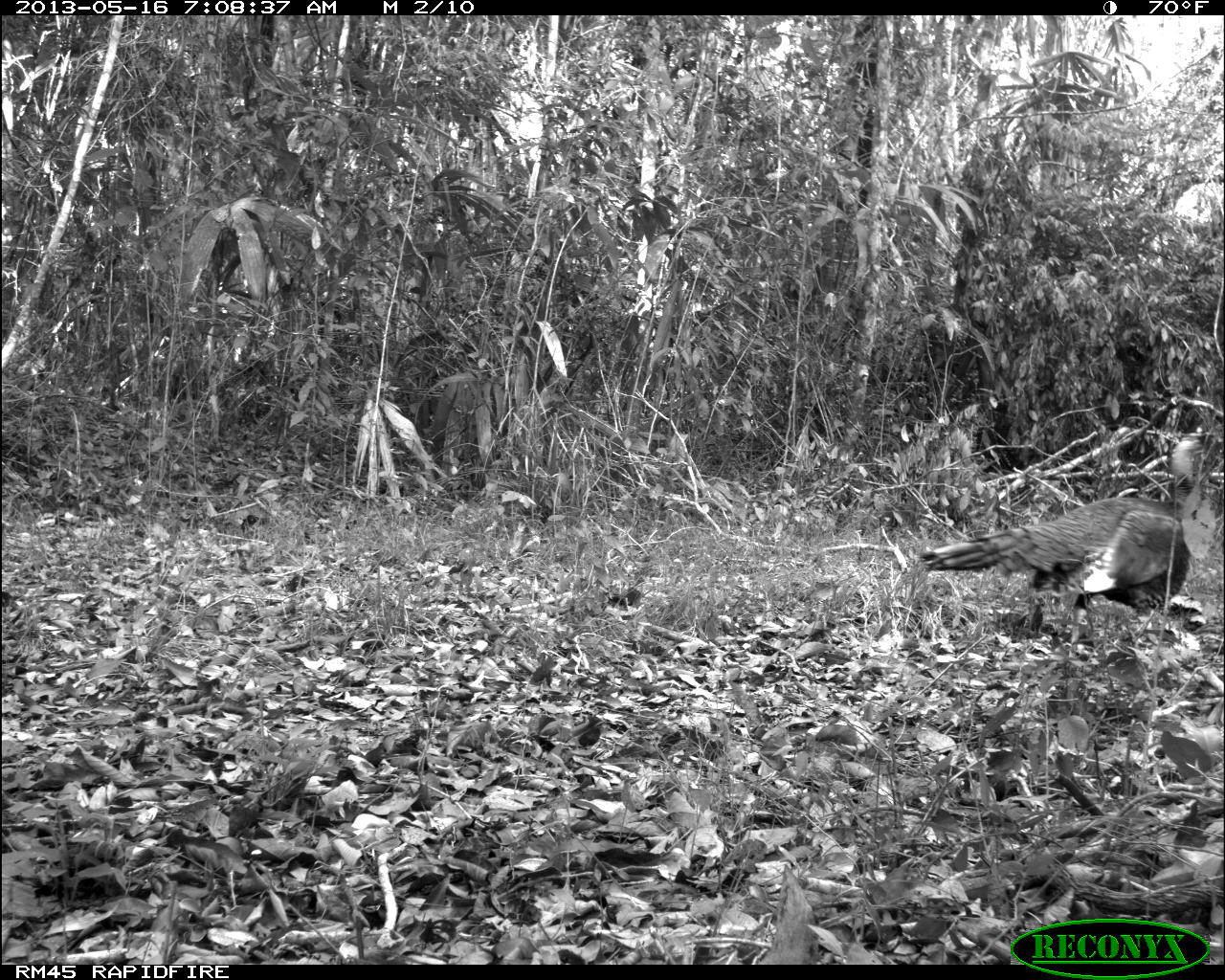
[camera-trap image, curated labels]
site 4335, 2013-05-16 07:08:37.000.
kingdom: Animalia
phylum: Chordata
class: Aves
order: Galliformes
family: Phasianidae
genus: Meleagris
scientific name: Meleagris ocellata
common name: ocellated turkey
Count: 1.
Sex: male.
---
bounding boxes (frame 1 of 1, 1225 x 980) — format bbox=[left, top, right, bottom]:
meleagris ocellata: bbox=[917, 429, 1219, 651]